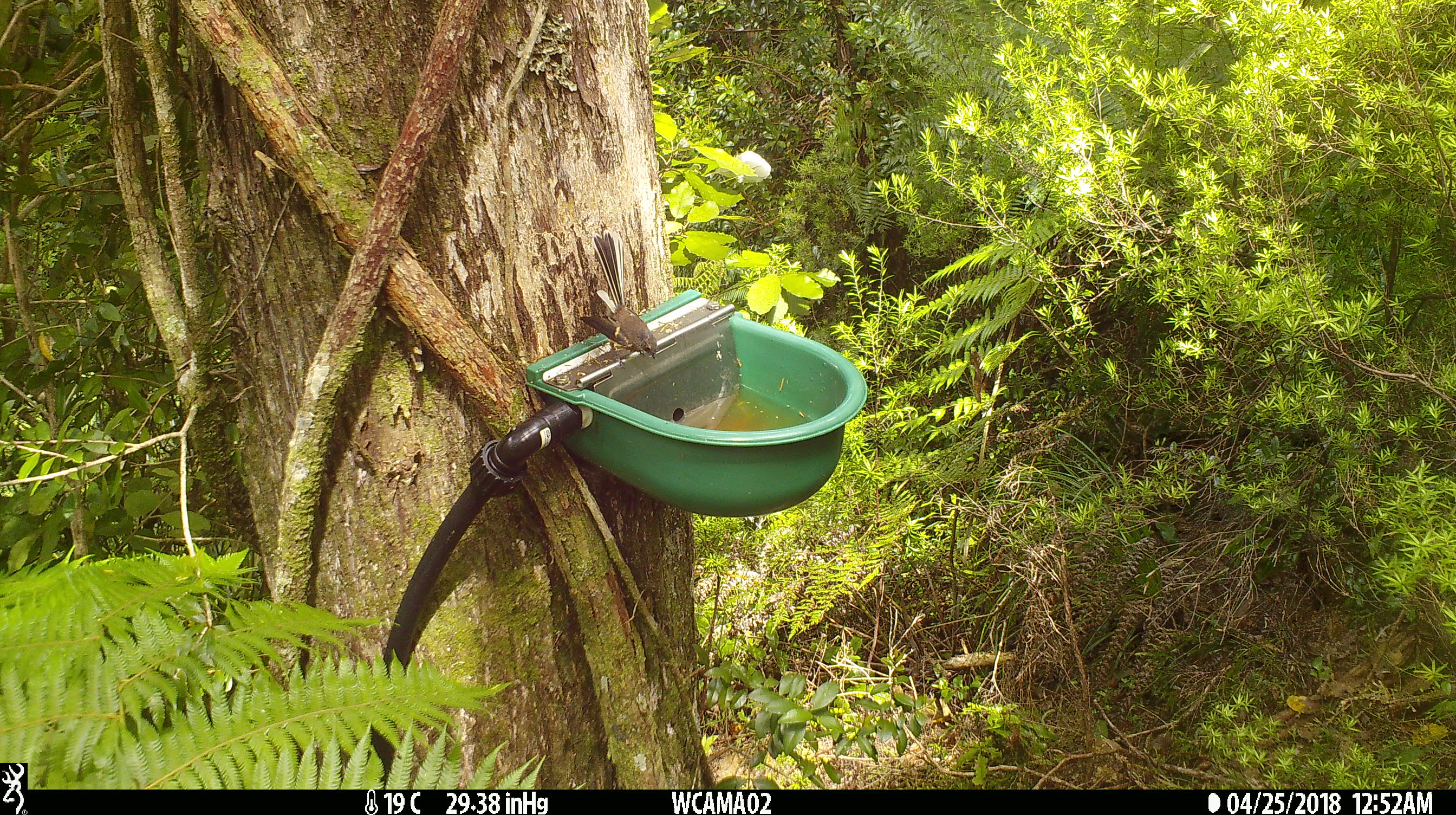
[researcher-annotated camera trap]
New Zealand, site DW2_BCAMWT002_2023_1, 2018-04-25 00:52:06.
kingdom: Animalia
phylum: Chordata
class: Aves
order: Passeriformes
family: Rhipiduridae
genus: Rhipidura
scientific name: Rhipidura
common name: fantails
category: fantail